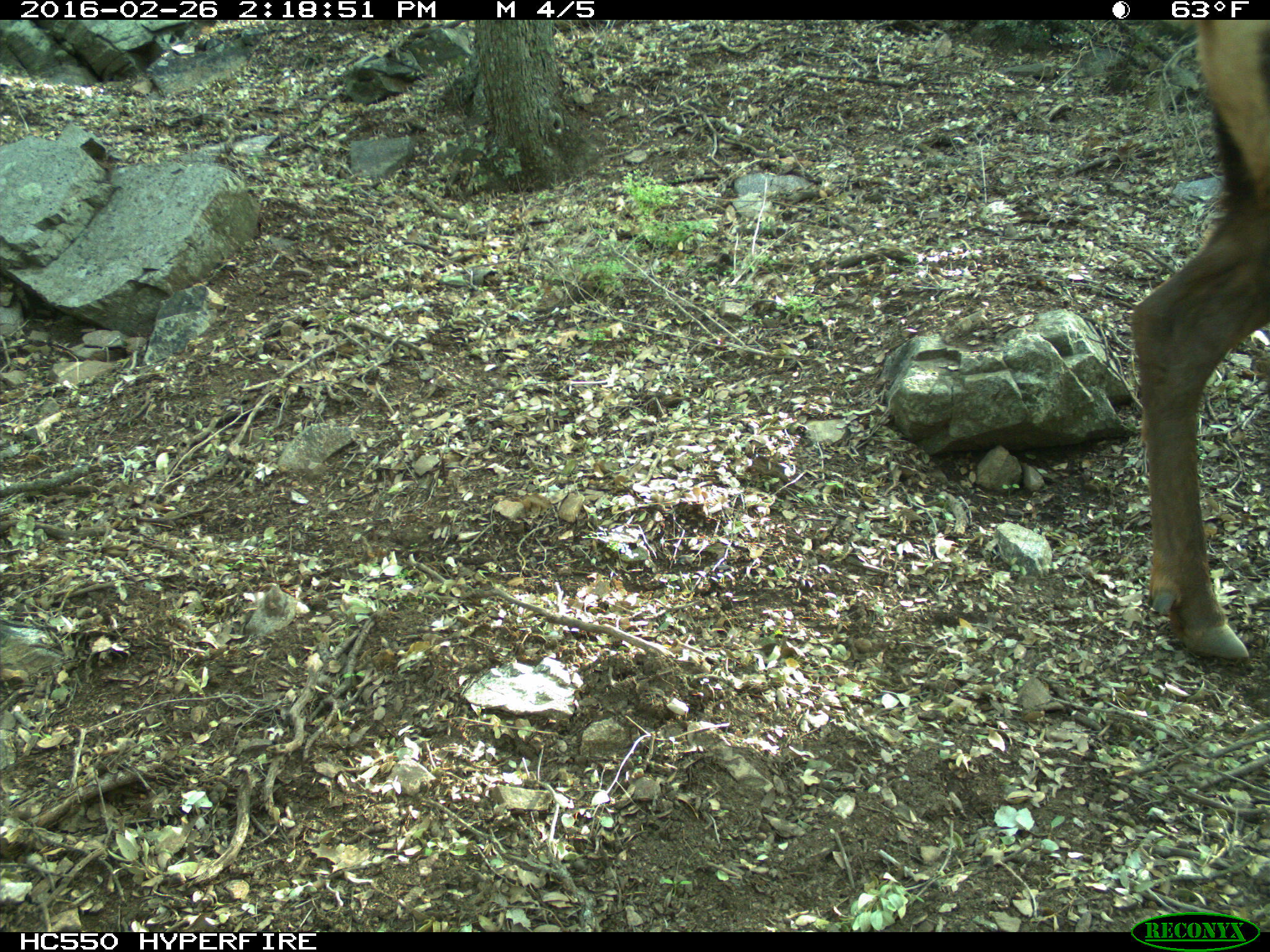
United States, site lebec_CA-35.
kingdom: Animalia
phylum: Chordata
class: Mammalia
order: Artiodactyla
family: Cervidae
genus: Cervus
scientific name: Cervus canadensis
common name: elk